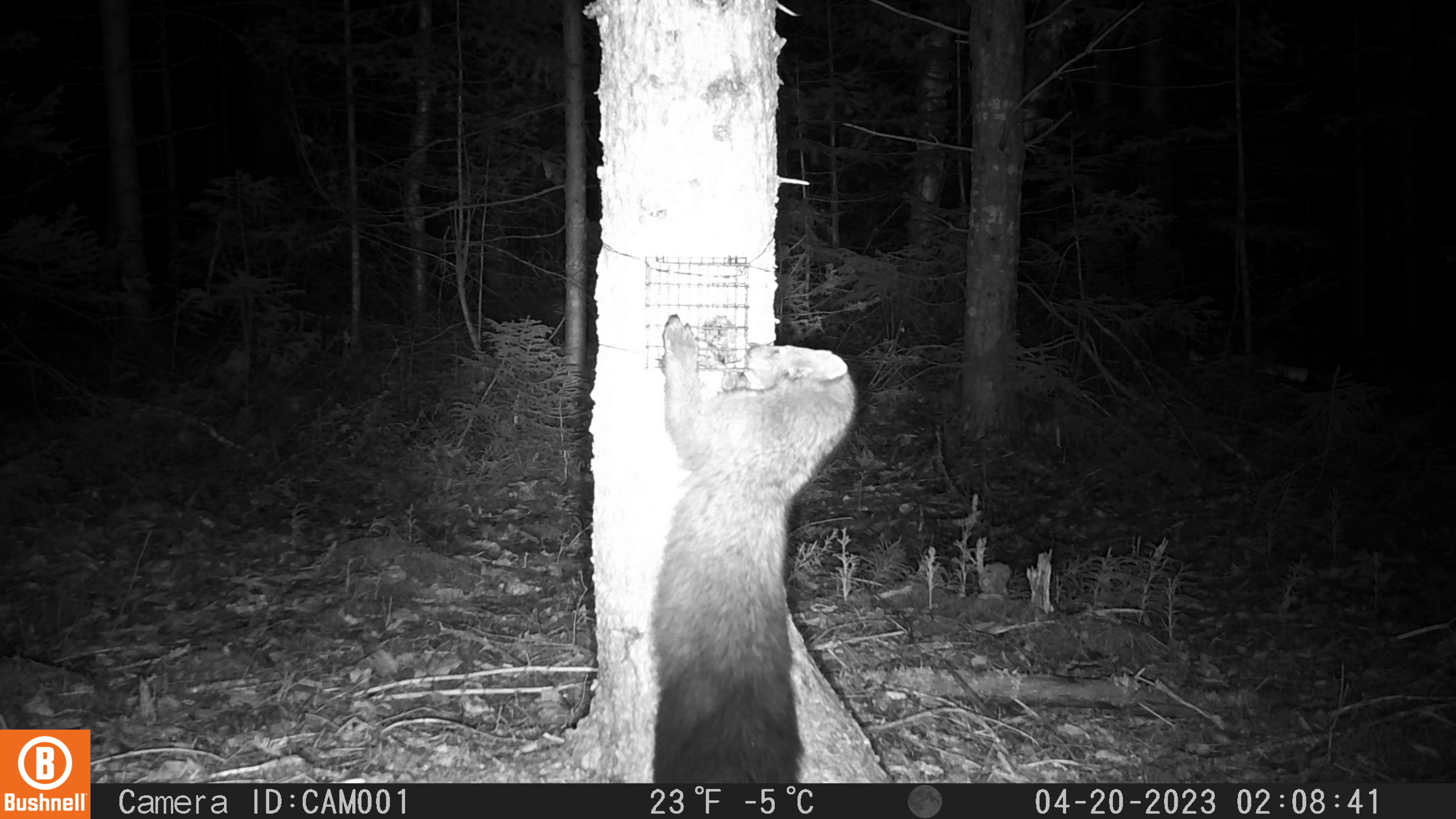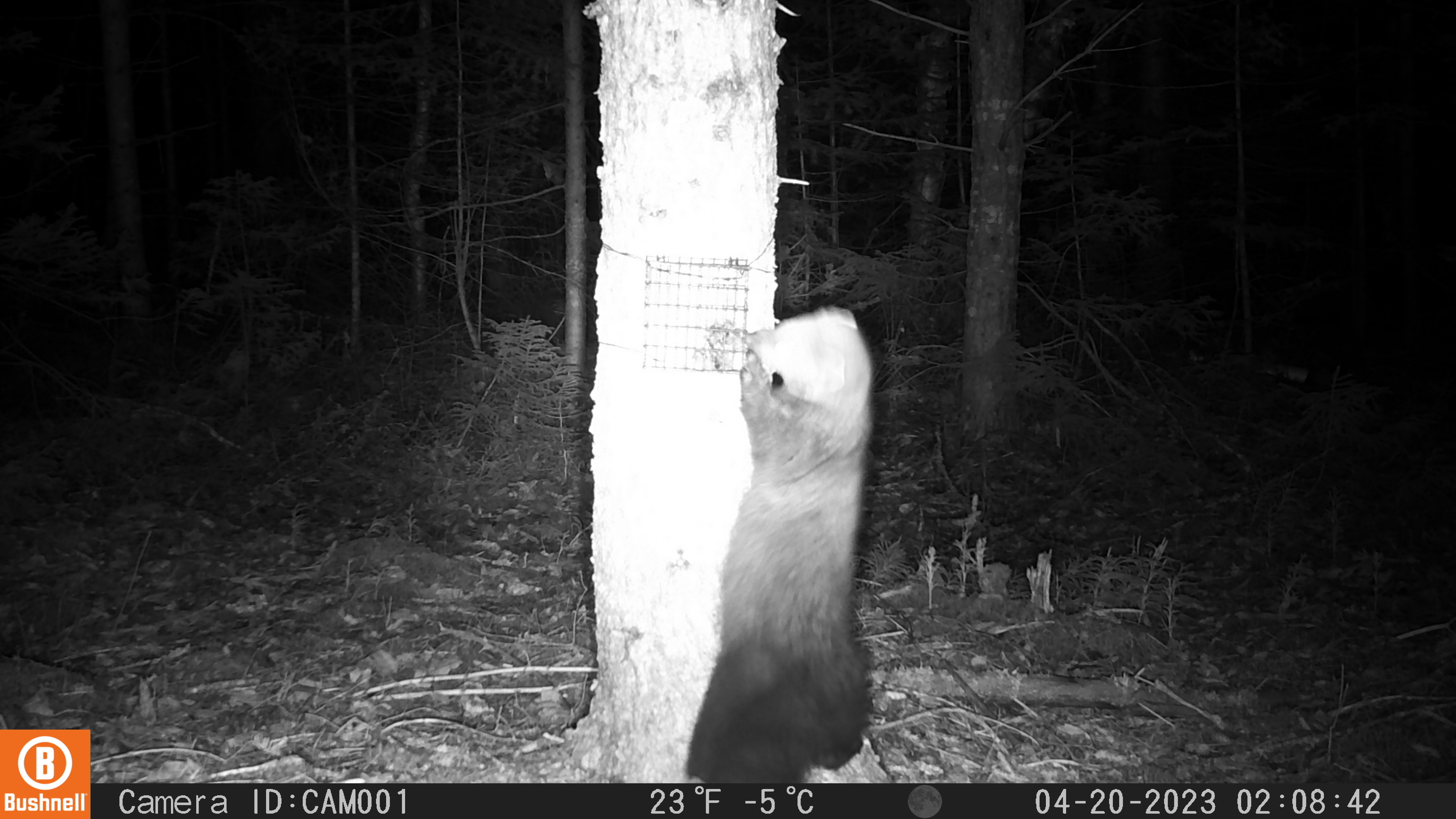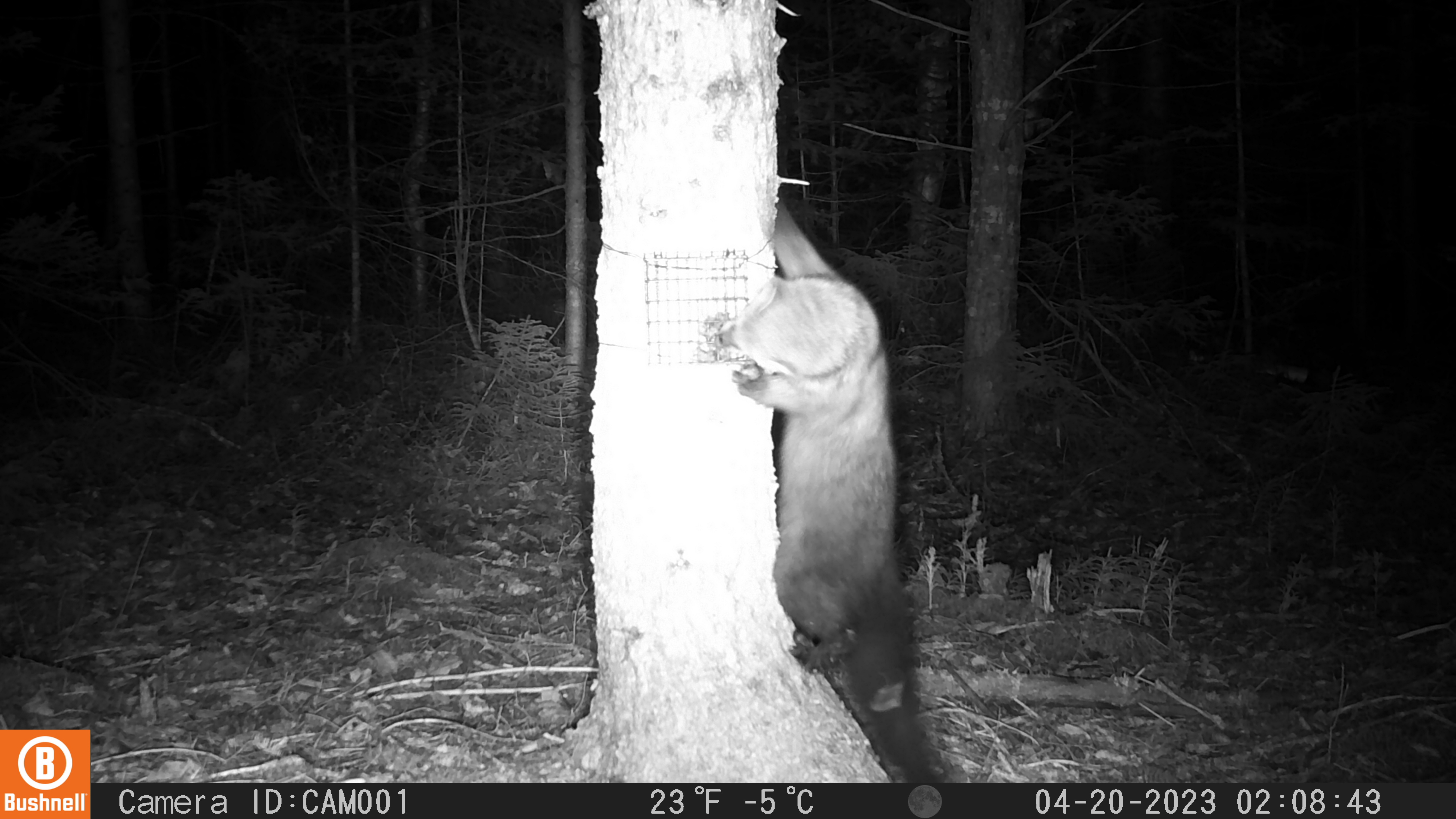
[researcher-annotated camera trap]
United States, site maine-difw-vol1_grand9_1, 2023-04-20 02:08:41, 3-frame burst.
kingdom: Animalia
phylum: Chordata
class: Mammalia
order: Carnivora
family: Mustelidae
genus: Pekania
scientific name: Pekania pennanti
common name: fisher